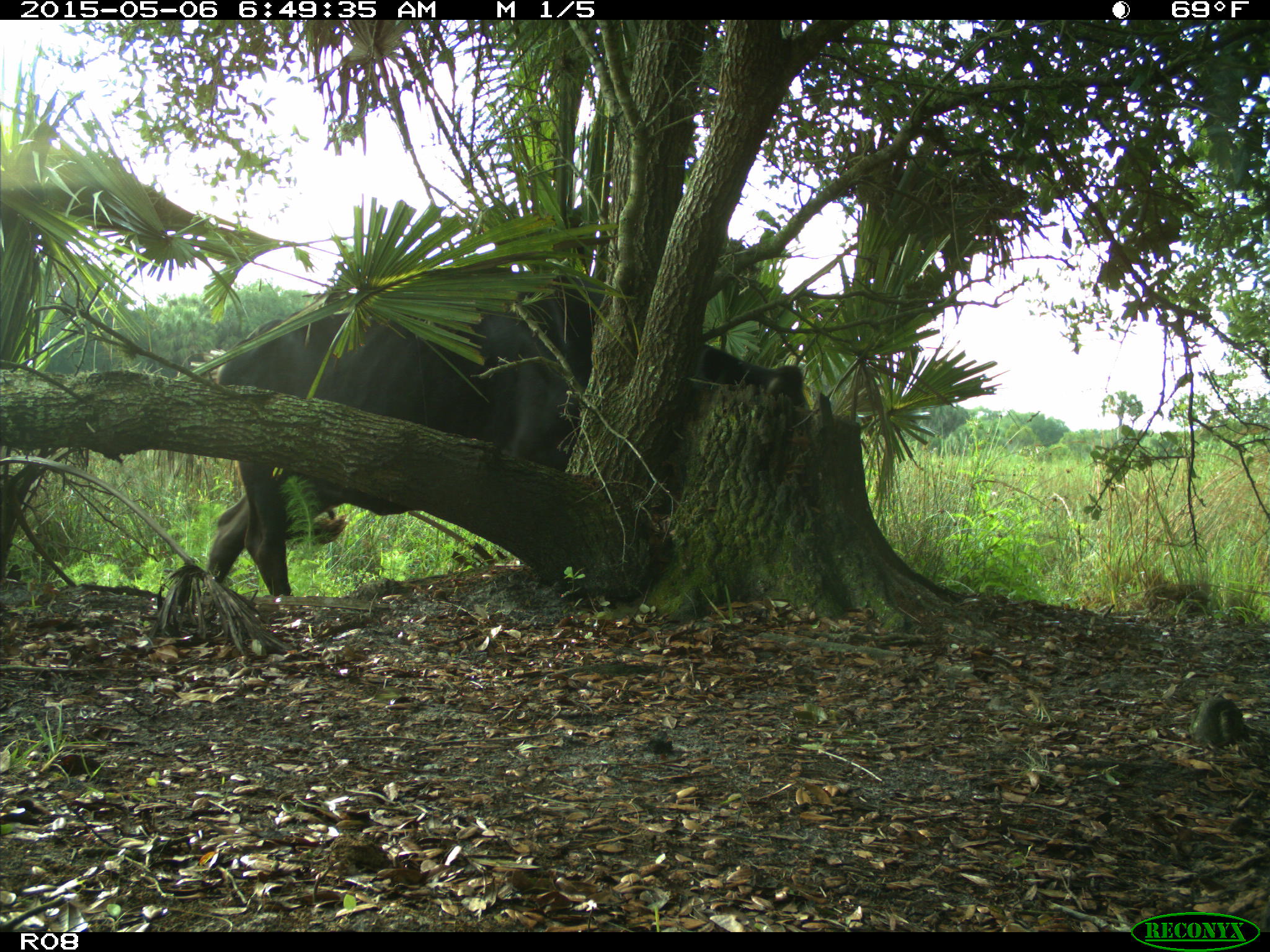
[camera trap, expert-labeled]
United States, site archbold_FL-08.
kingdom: Animalia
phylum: Chordata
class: Mammalia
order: Artiodactyla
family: Bovidae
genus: Bos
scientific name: Bos taurus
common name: domestic cow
Bos taurus (domestic cow).